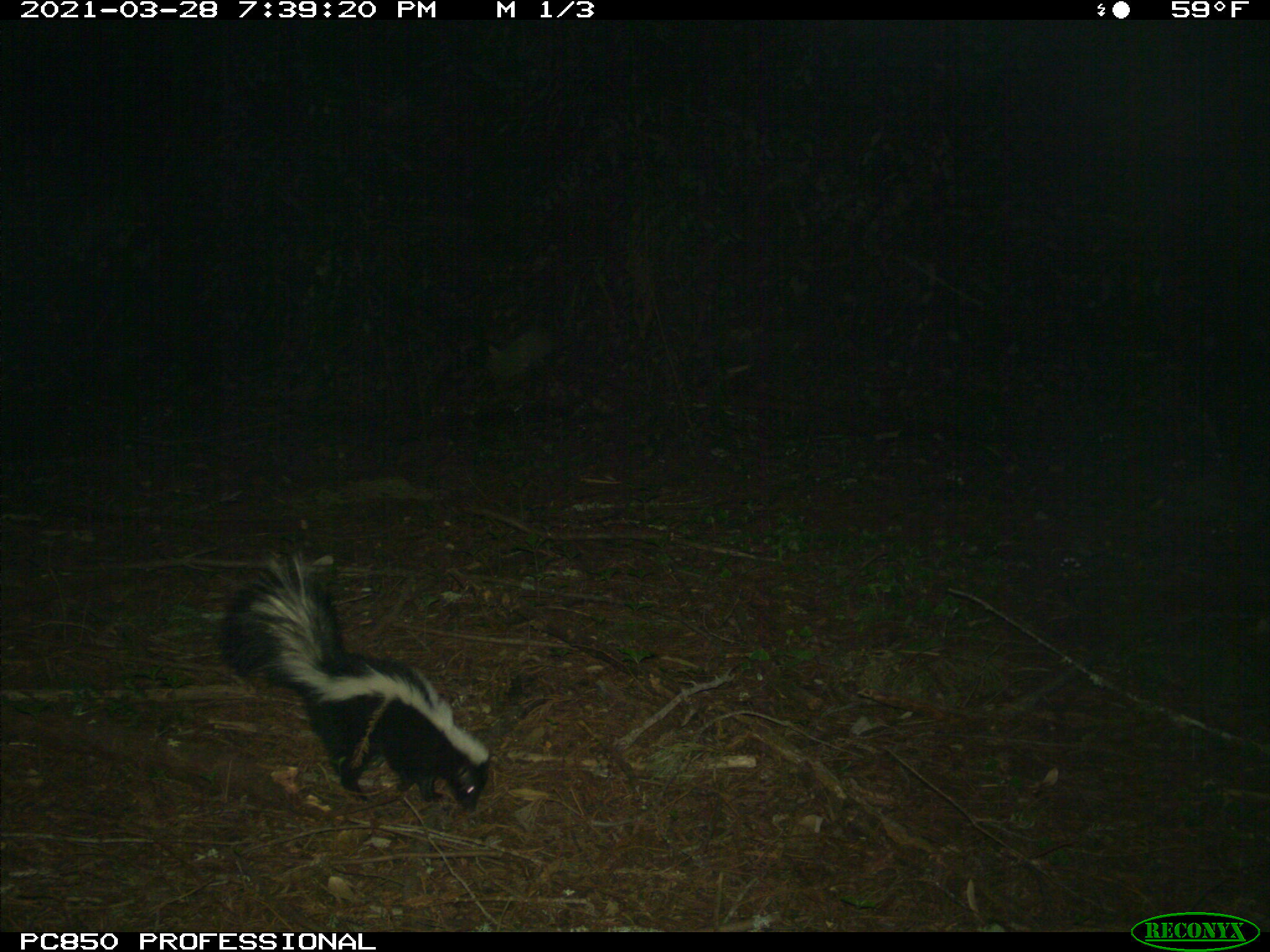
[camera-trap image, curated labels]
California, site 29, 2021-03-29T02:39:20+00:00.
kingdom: Animalia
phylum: Chordata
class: Mammalia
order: Carnivora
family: Mephitidae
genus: Mephitis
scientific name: Mephitis mephitis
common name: striped skunk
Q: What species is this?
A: Striped skunk (Mephitis mephitis).